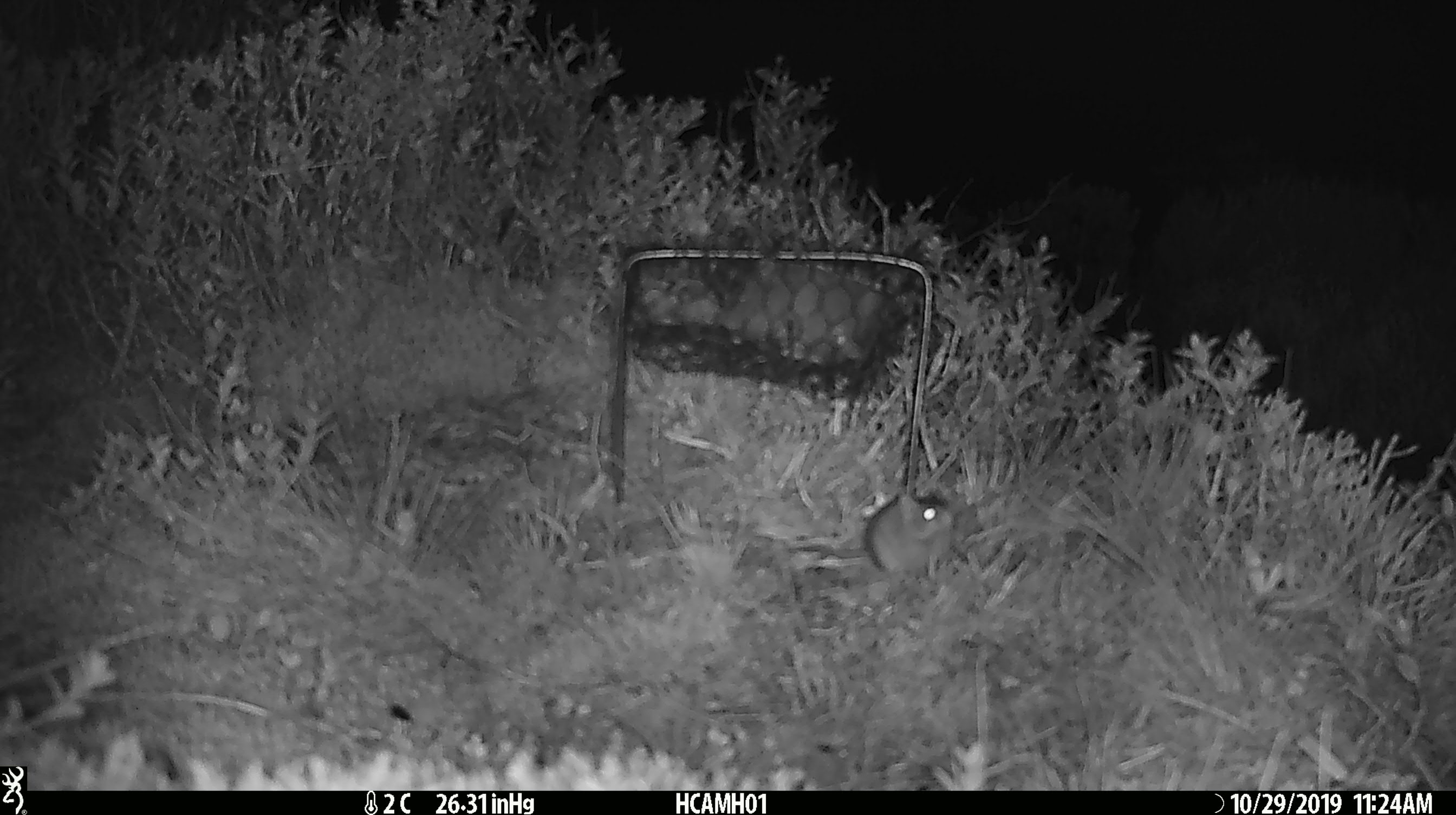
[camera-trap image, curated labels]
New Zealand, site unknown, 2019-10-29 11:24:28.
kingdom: Animalia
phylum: Chordata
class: Mammalia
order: Rodentia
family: Muridae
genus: Mus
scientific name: Mus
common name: mouse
Mouse (Mus).